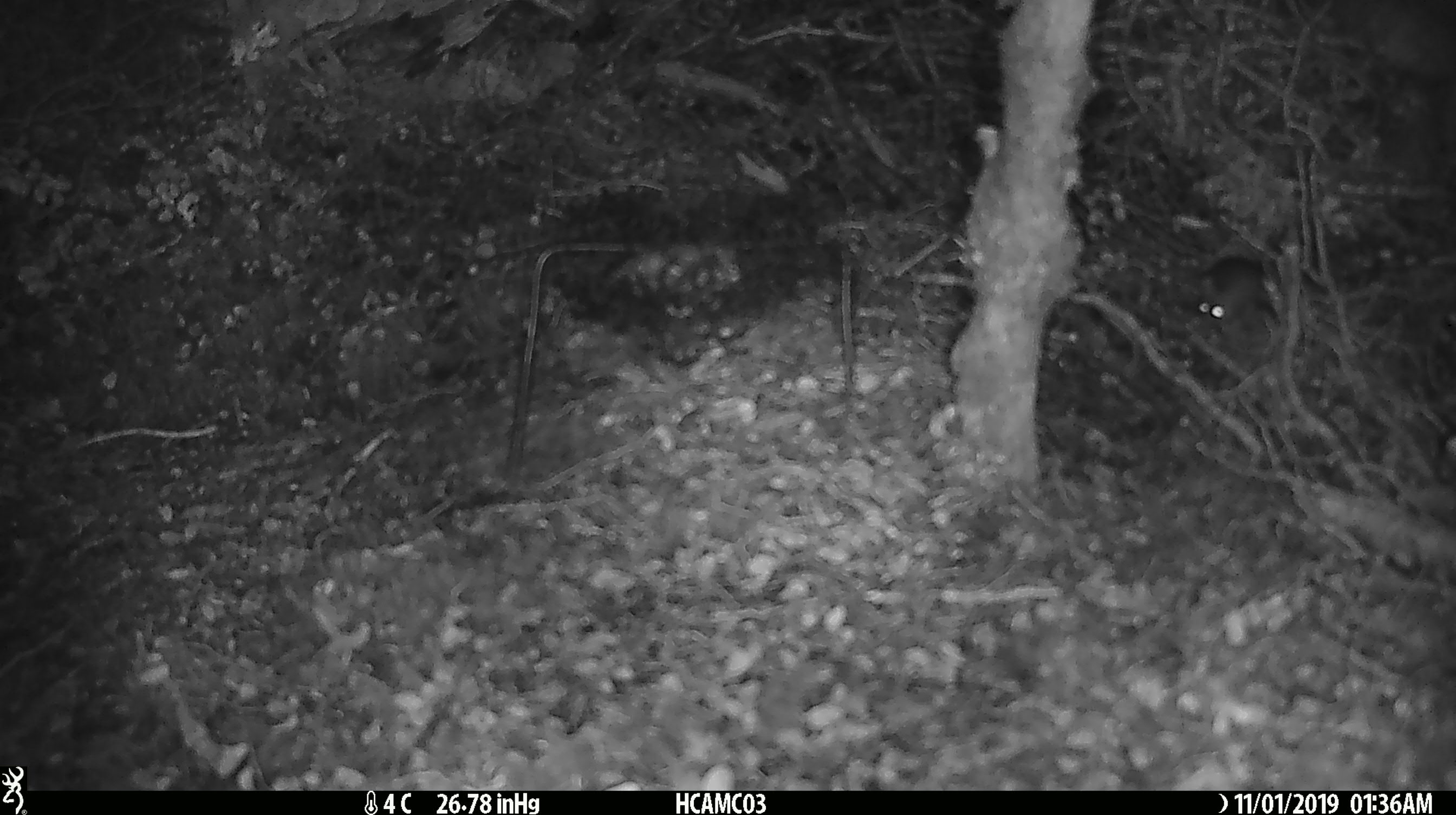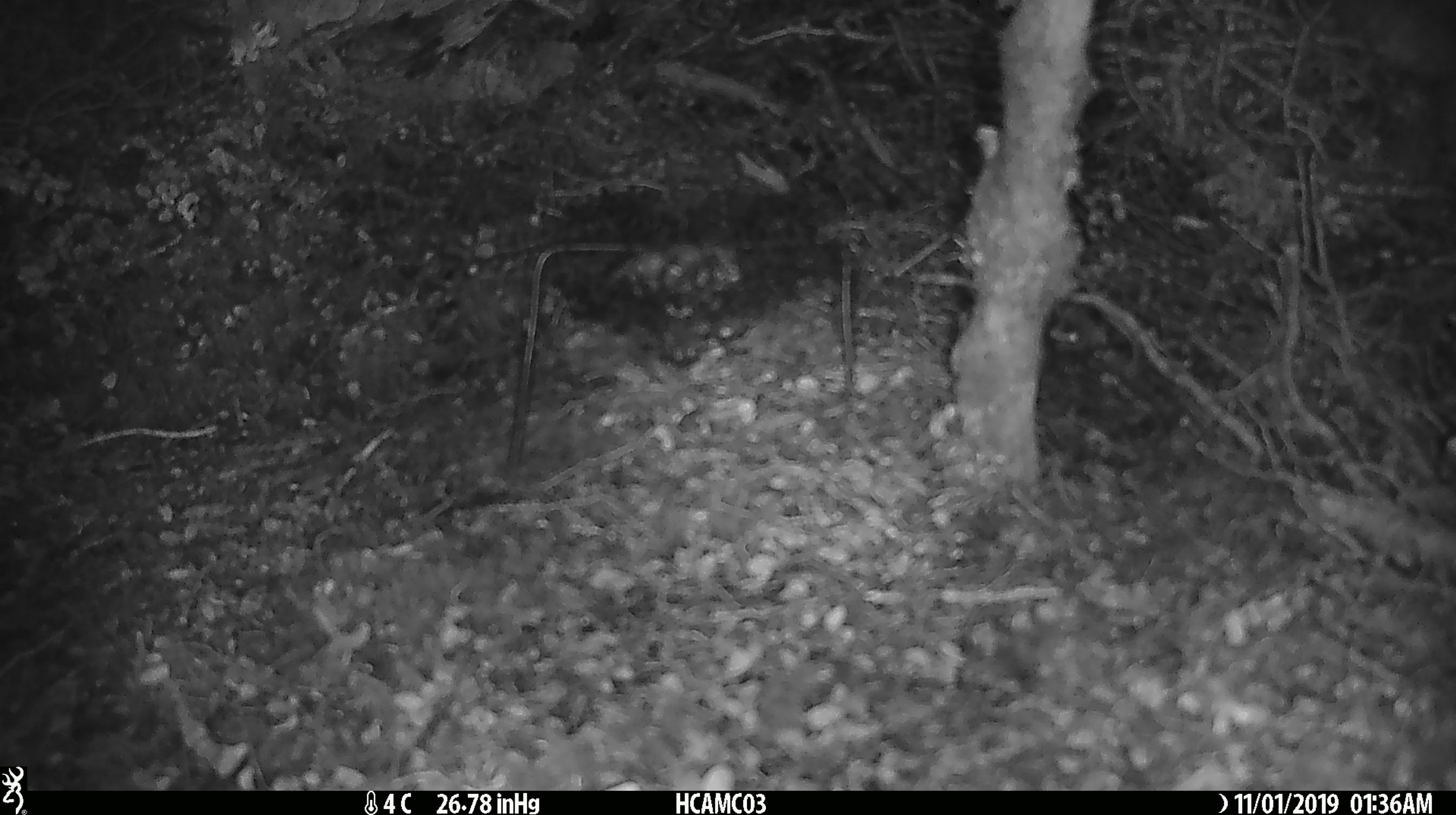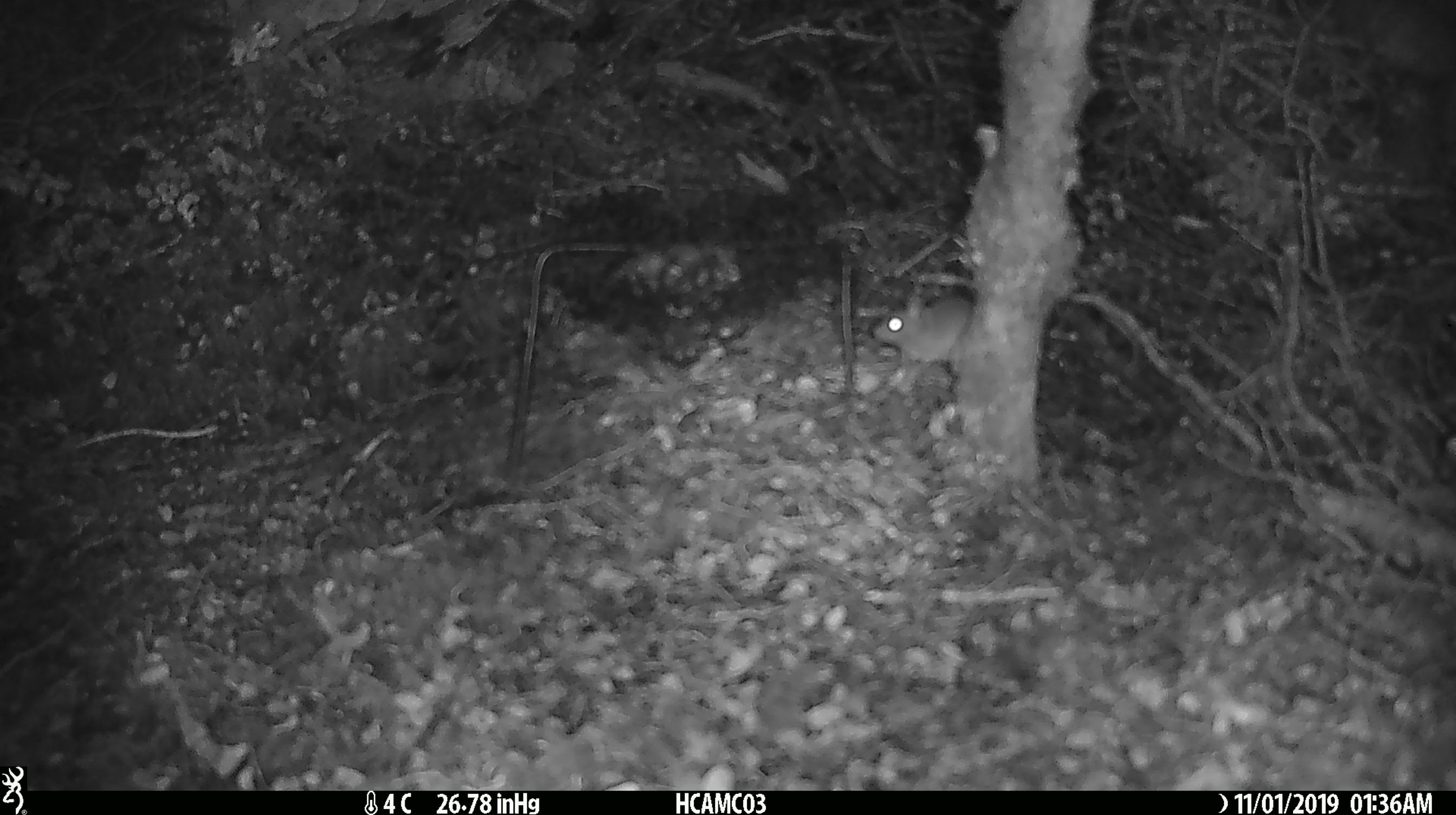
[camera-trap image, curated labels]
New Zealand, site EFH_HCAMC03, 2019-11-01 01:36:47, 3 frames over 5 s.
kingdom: Animalia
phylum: Chordata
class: Mammalia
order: Rodentia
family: Muridae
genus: Mus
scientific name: Mus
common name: mouse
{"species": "mouse (Mus)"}